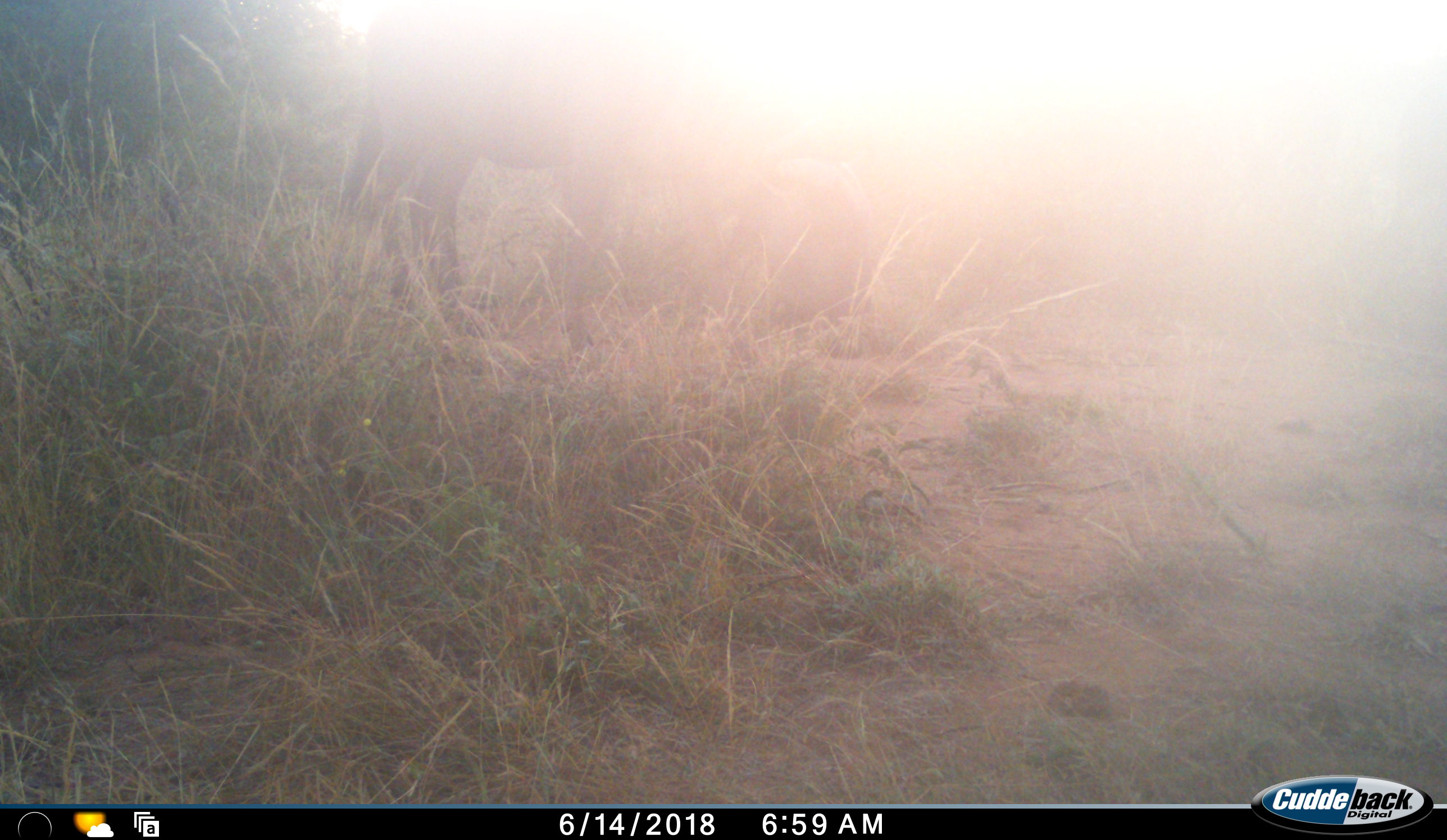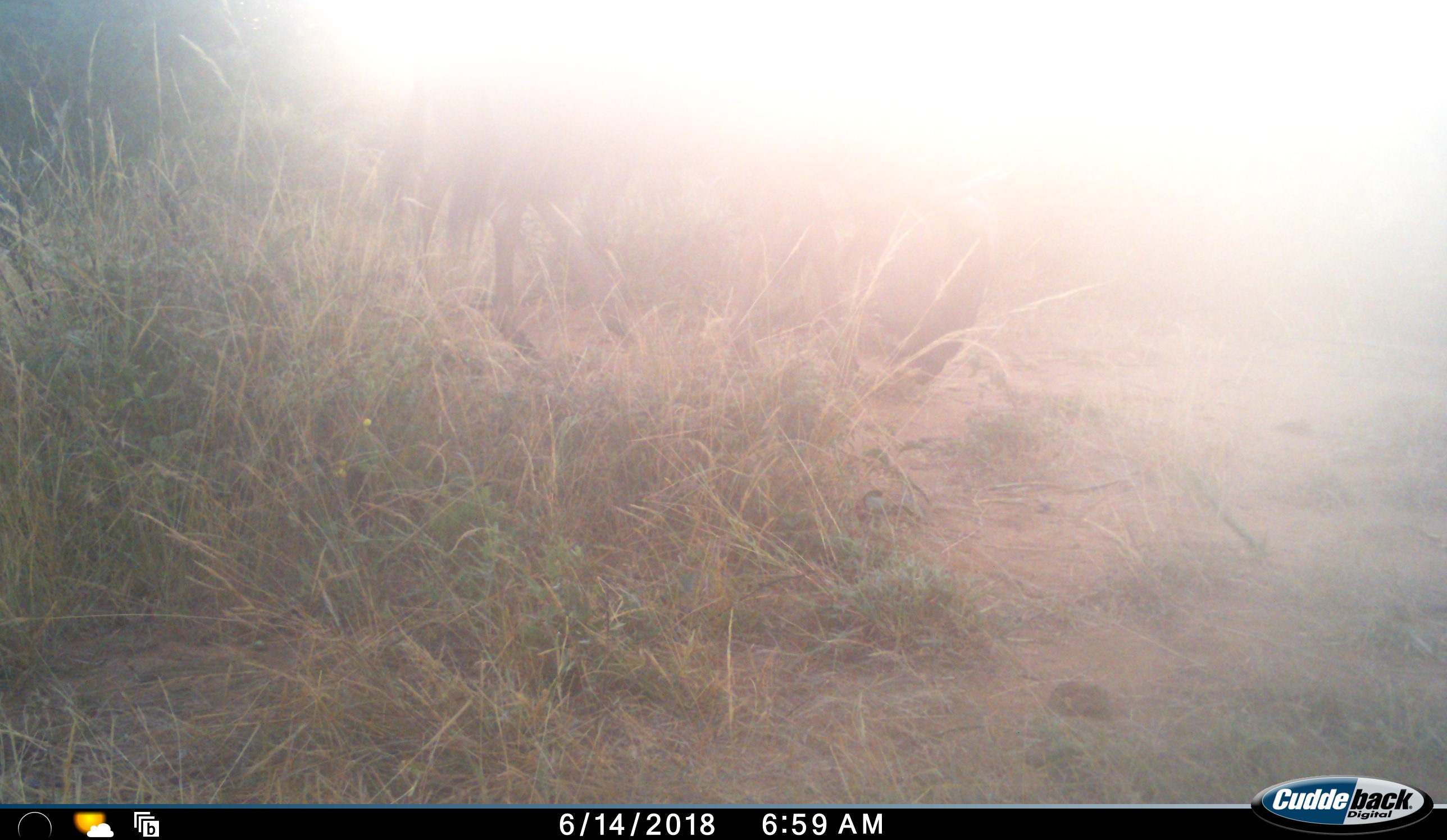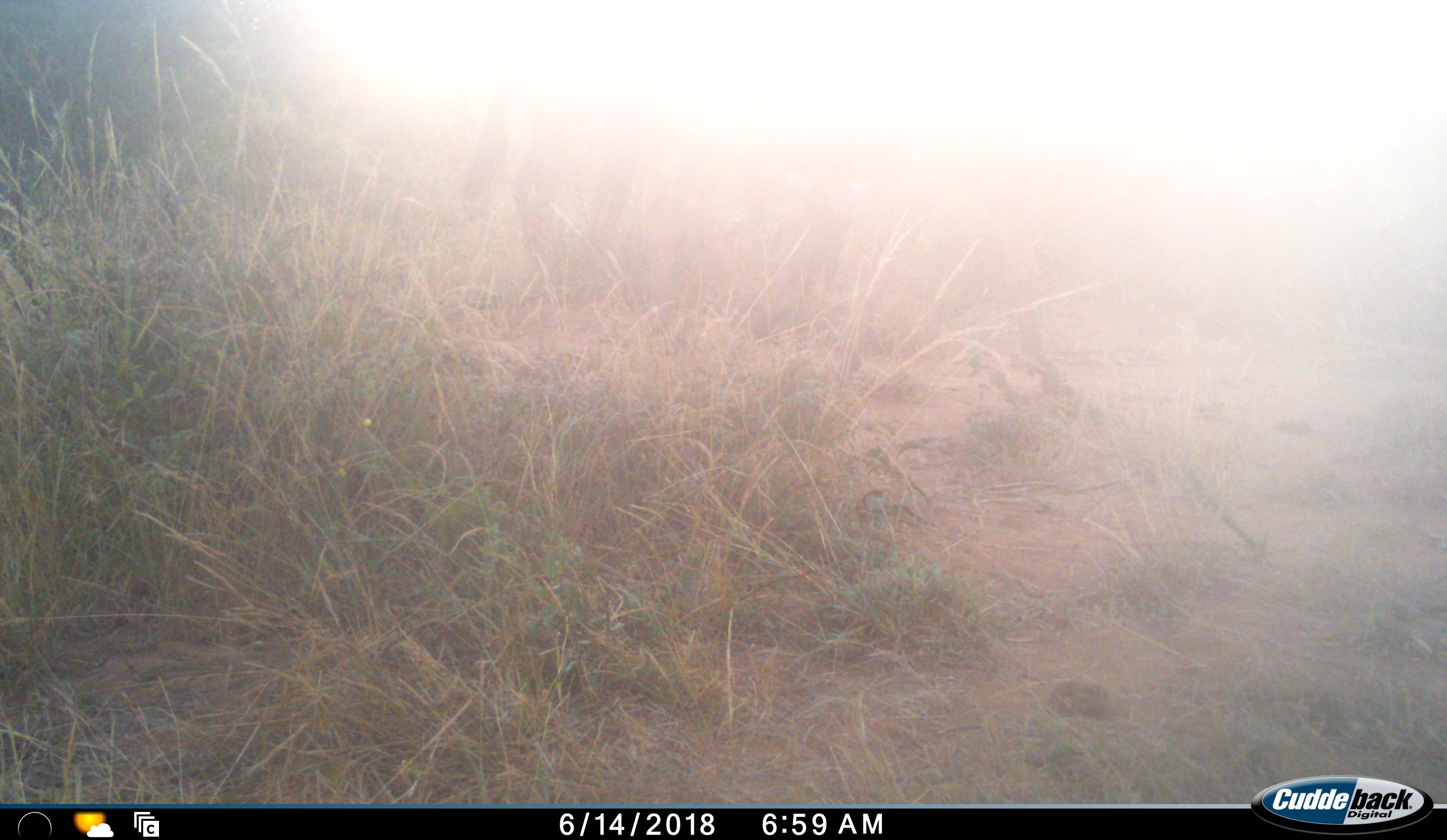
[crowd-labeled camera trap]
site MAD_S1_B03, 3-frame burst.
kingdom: Animalia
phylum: Chordata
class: Mammalia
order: Artiodactyla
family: Bovidae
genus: Connochaetes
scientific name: Connochaetes taurinus taurinus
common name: blue wildebeest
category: wildebeestblue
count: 1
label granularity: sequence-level